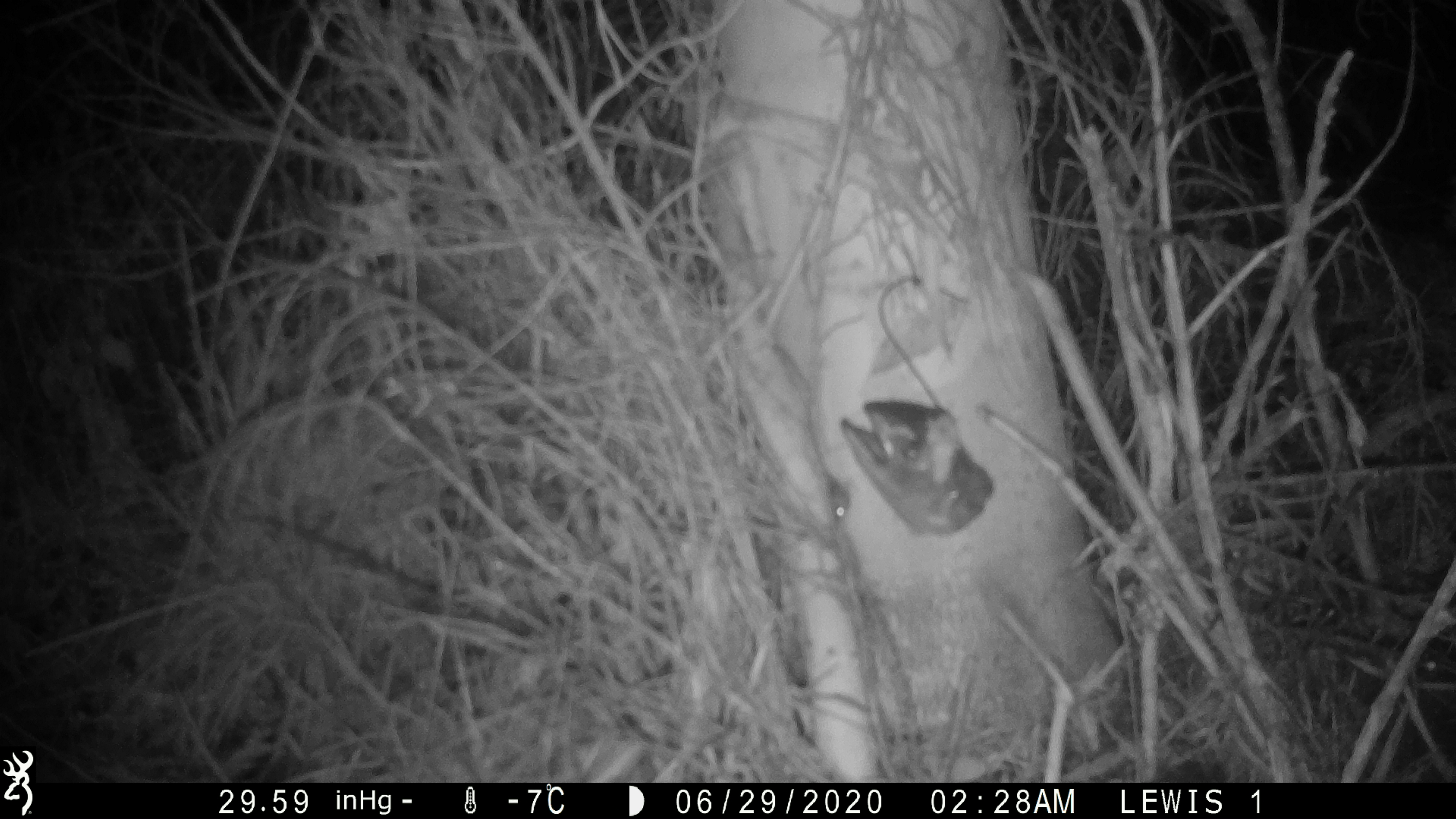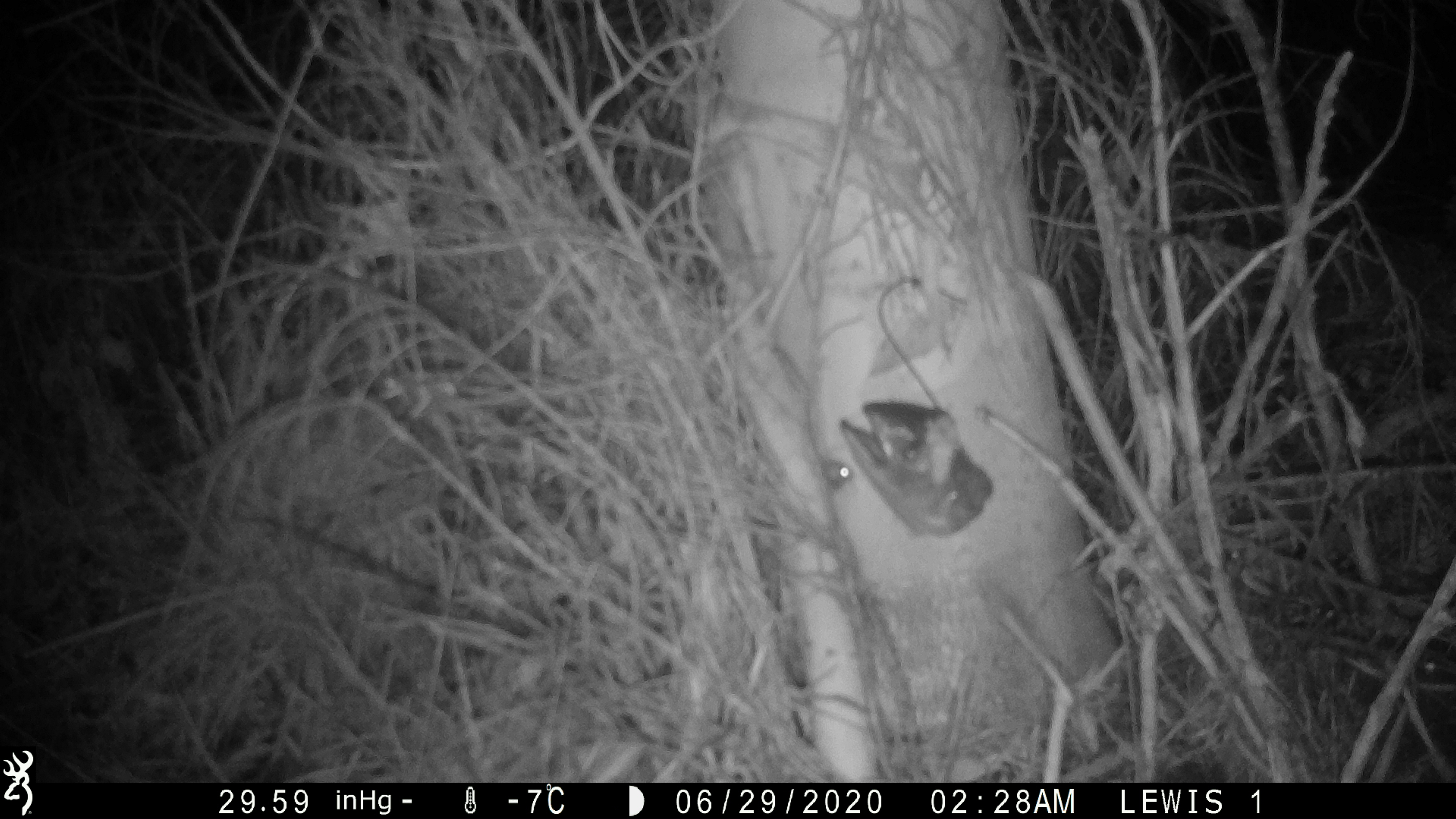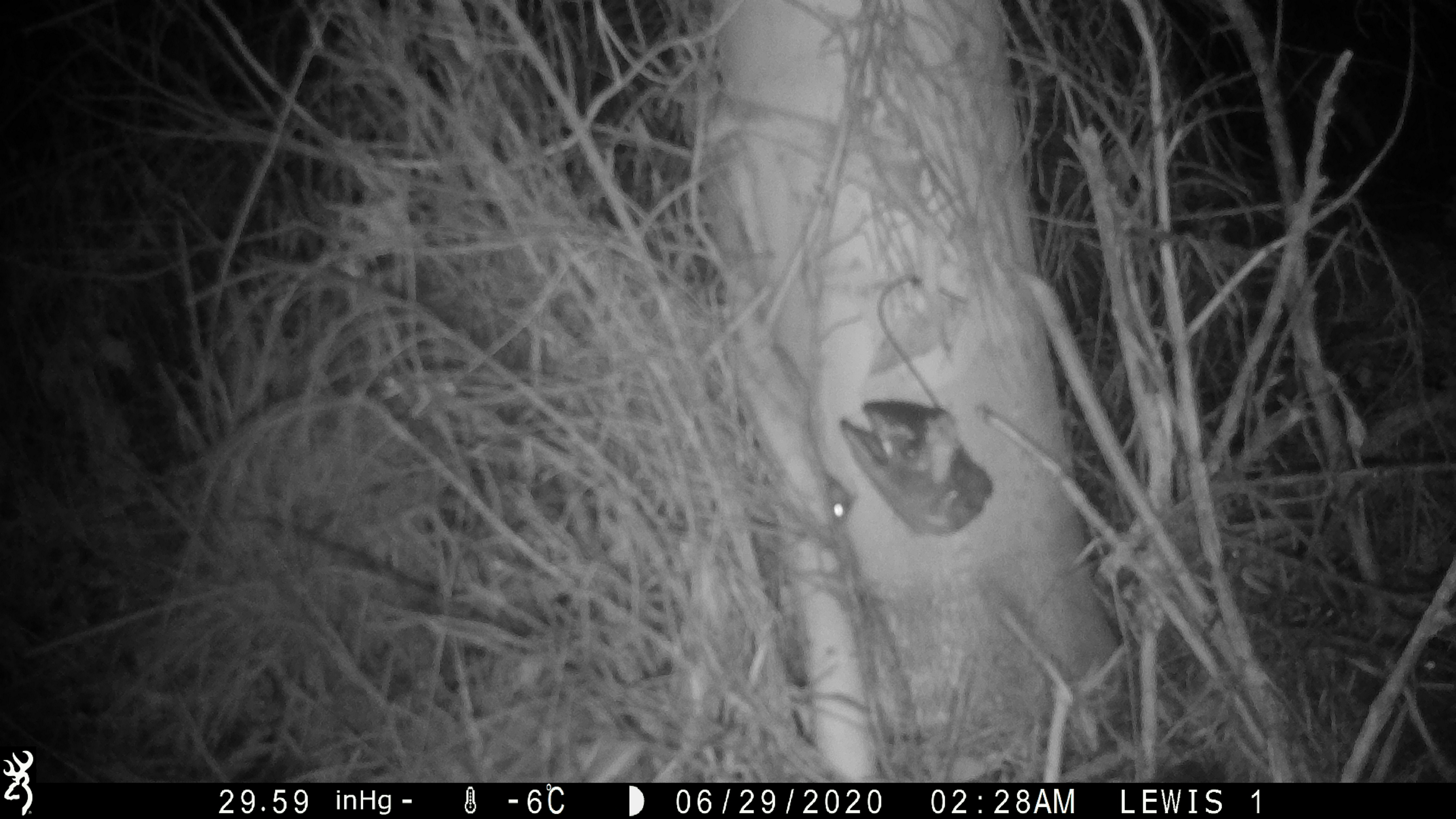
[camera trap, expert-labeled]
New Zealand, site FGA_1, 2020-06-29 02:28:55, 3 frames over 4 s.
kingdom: Animalia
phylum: Chordata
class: Mammalia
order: Rodentia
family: Muridae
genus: Mus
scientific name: Mus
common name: mouse